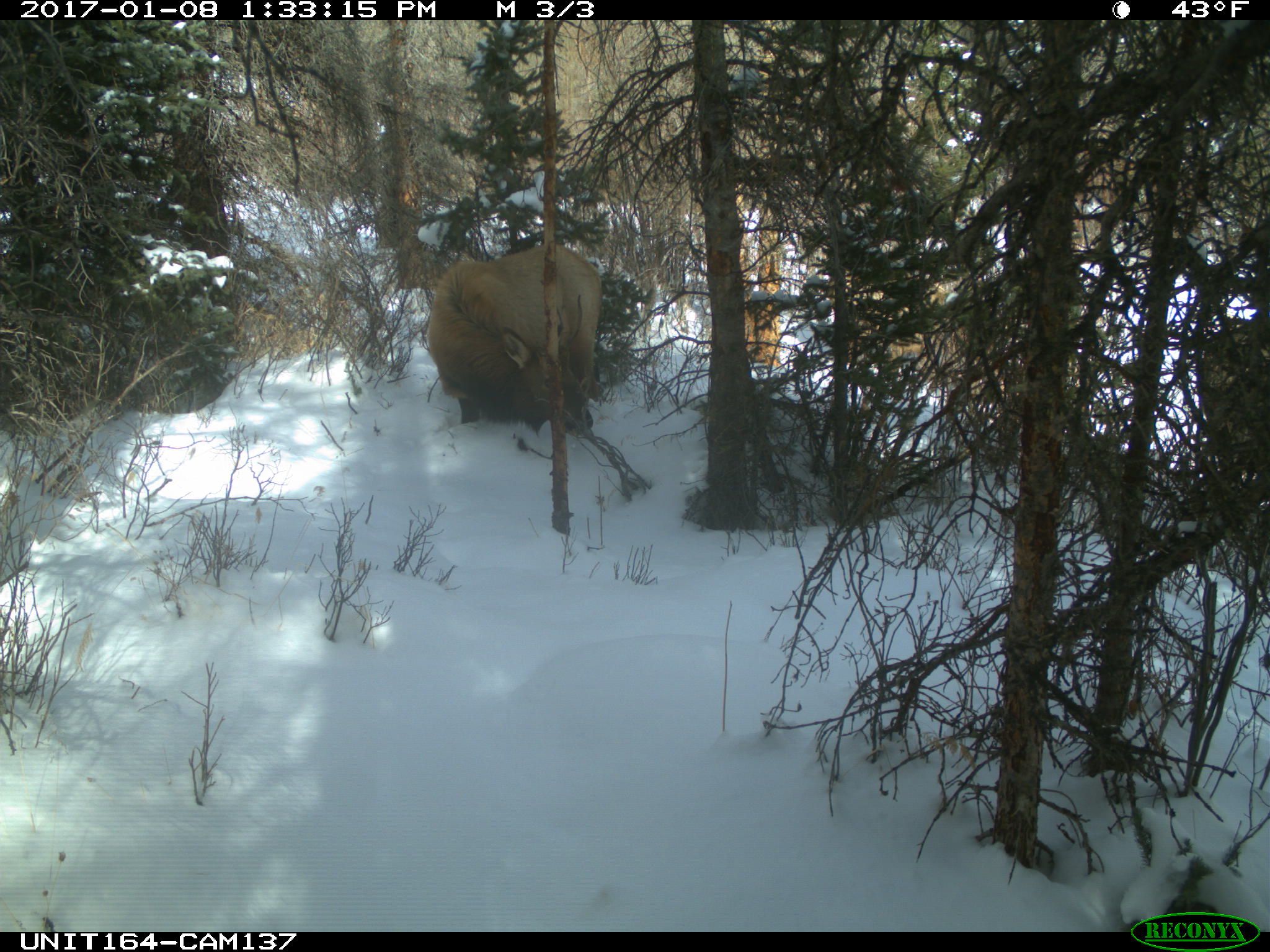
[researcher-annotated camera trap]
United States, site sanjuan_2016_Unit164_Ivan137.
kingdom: Animalia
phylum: Chordata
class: Mammalia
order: Artiodactyla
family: Cervidae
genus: Cervus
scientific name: Cervus elaphus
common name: red deer